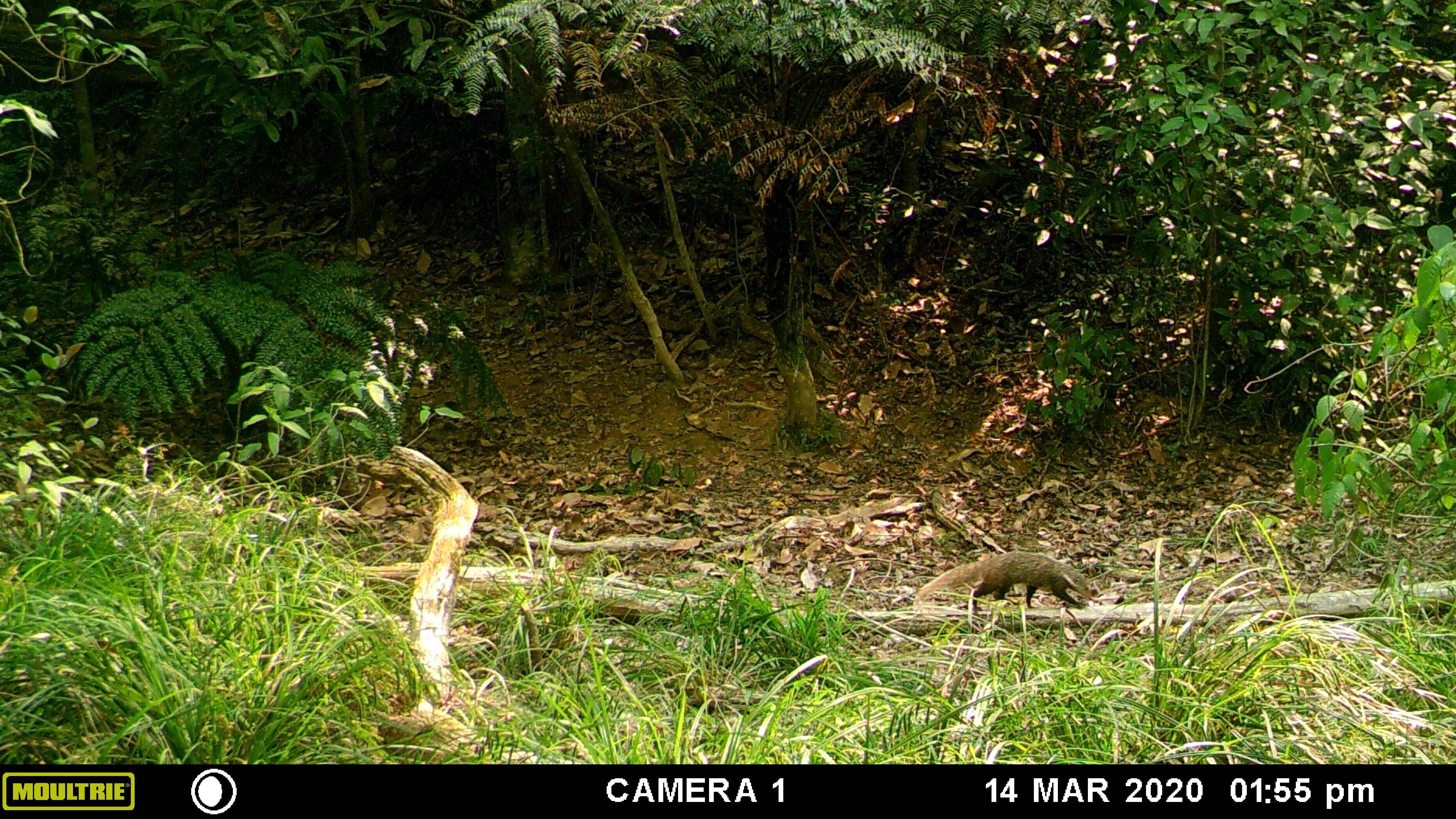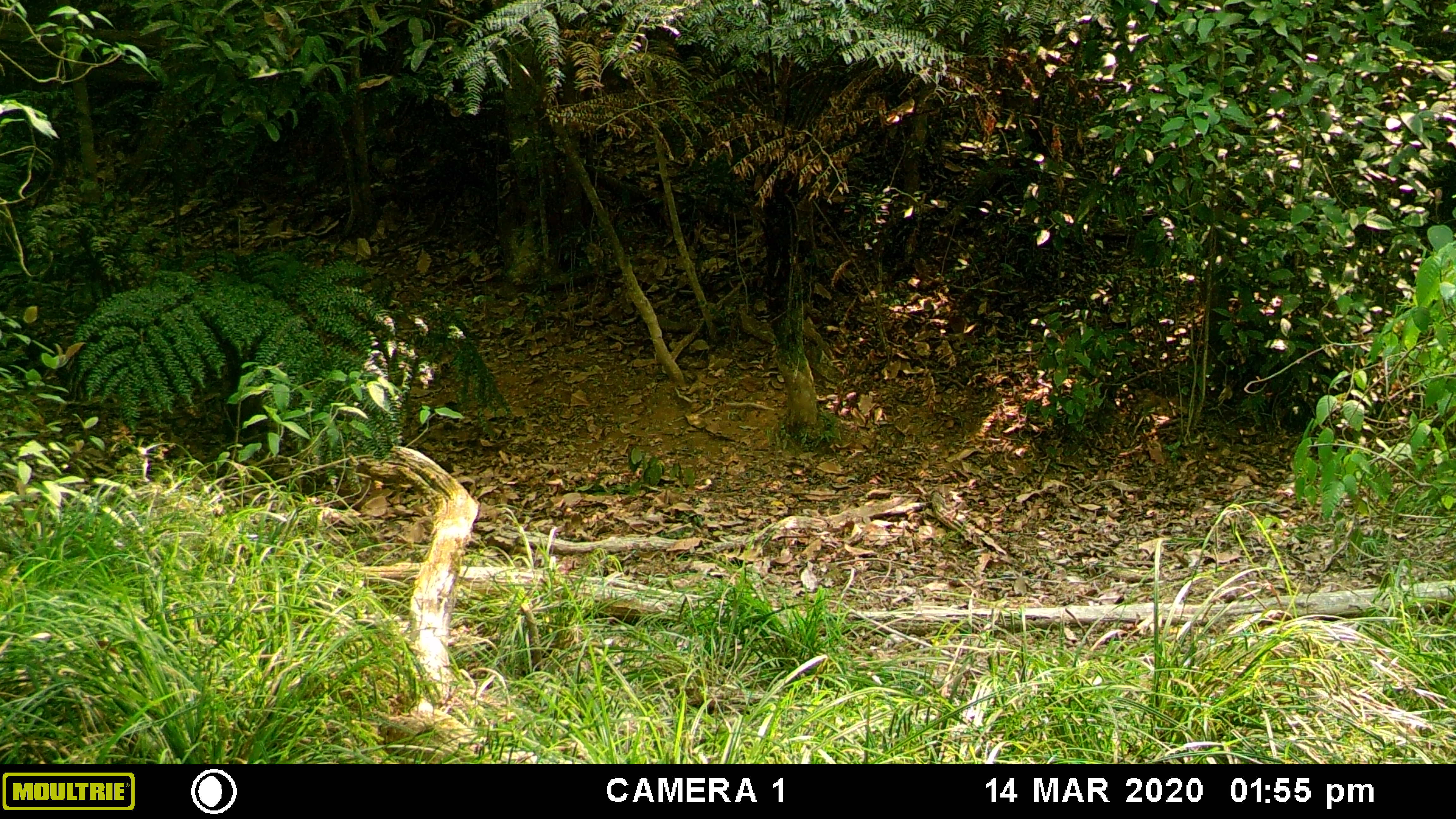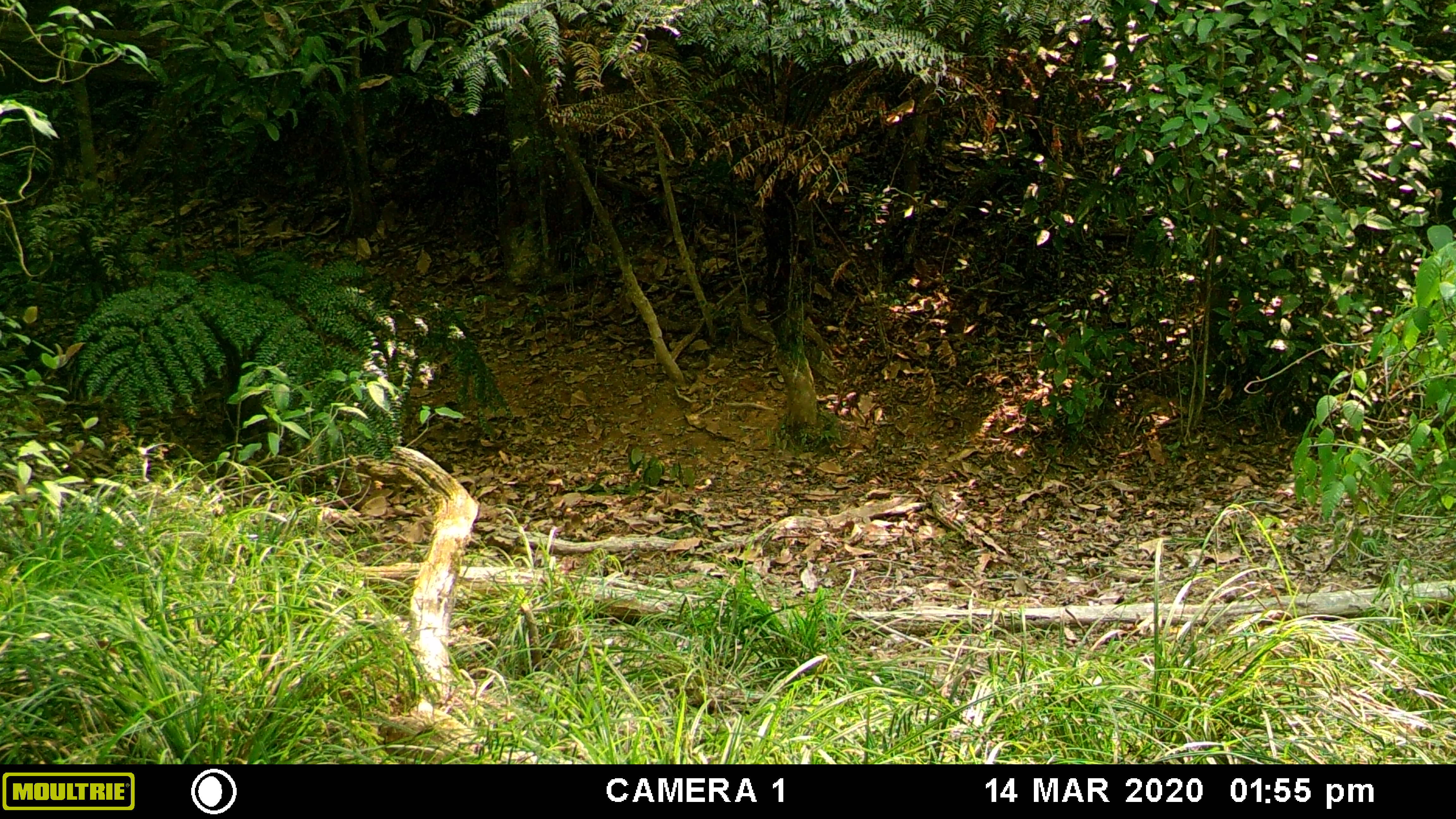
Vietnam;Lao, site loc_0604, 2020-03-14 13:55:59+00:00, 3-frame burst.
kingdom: Animalia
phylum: Chordata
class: Mammalia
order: Carnivora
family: Herpestidae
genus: Urva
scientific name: Urva urva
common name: crab-eating mongoose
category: crab eating mongoose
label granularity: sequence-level